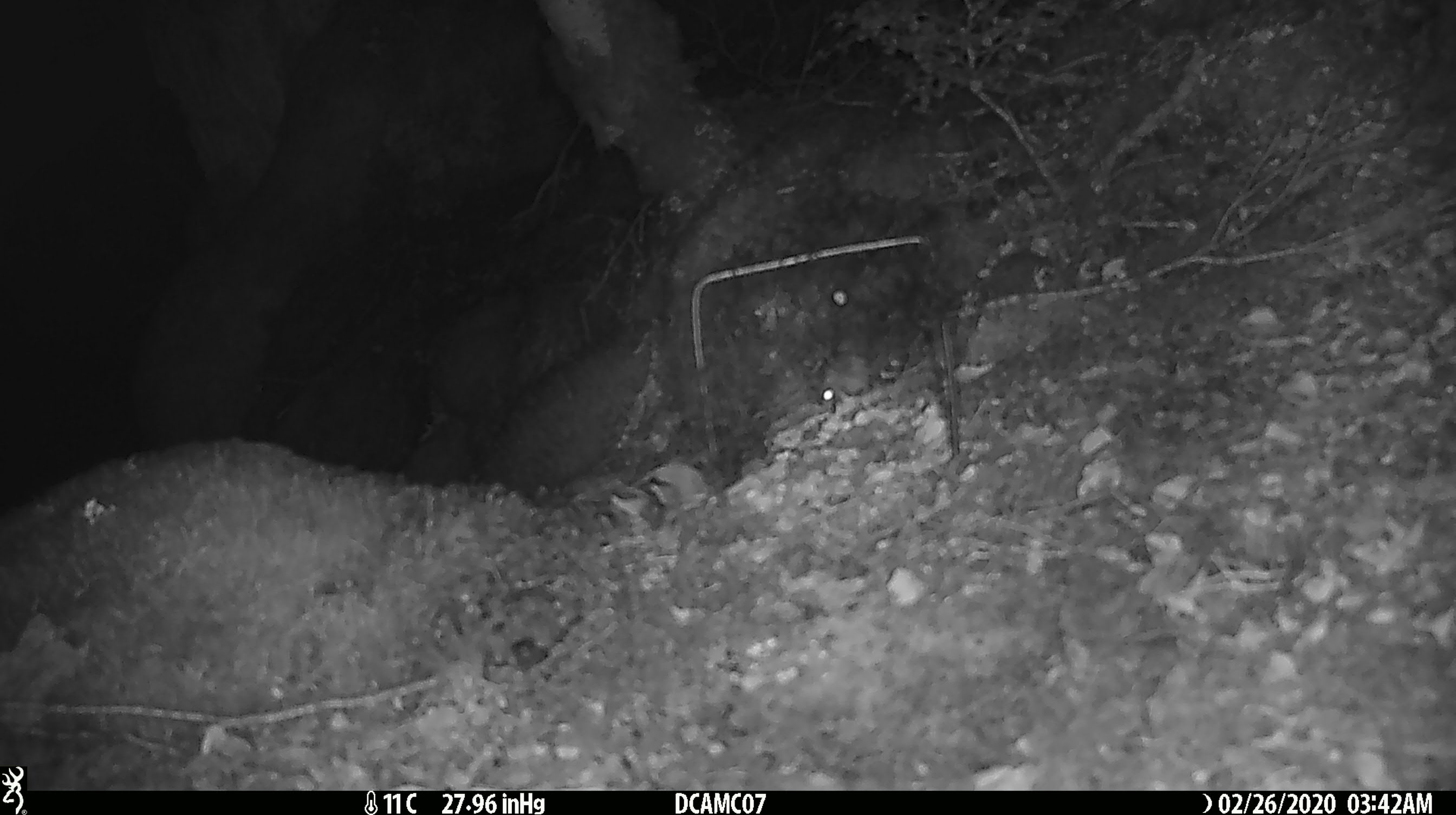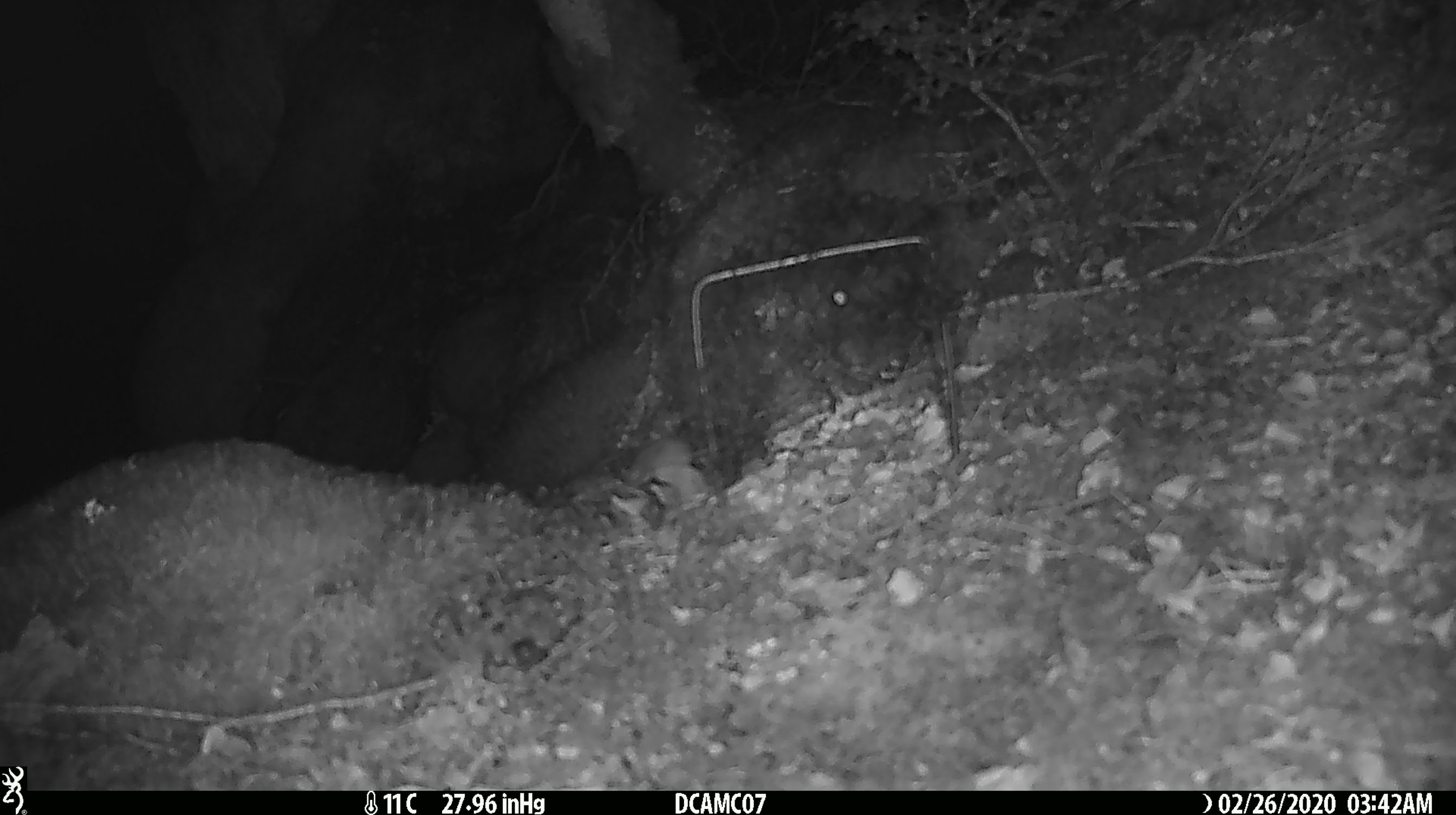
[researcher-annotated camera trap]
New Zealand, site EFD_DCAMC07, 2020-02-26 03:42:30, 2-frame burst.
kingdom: Animalia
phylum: Chordata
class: Mammalia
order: Rodentia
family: Muridae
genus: Mus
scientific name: Mus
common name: mouse